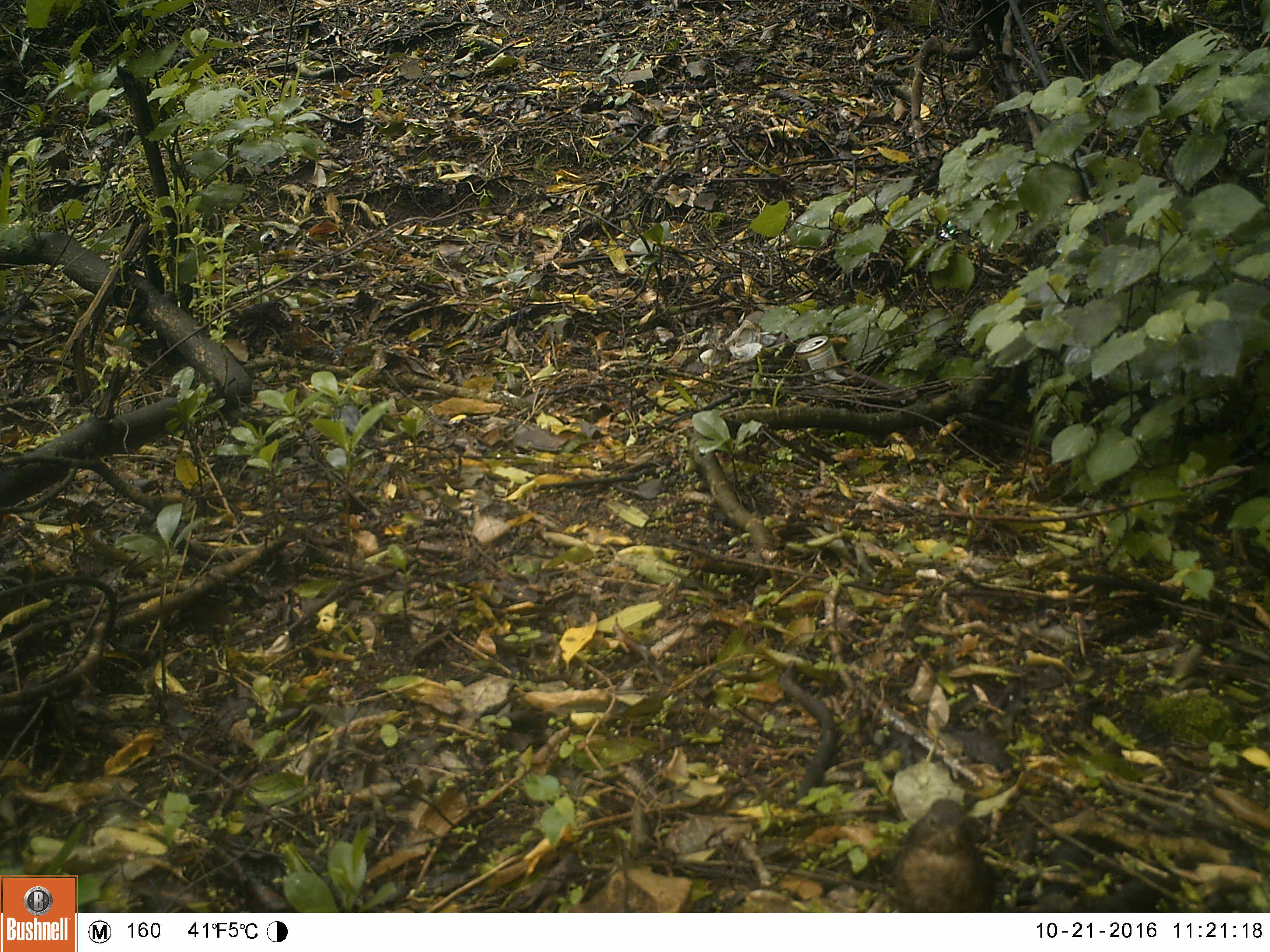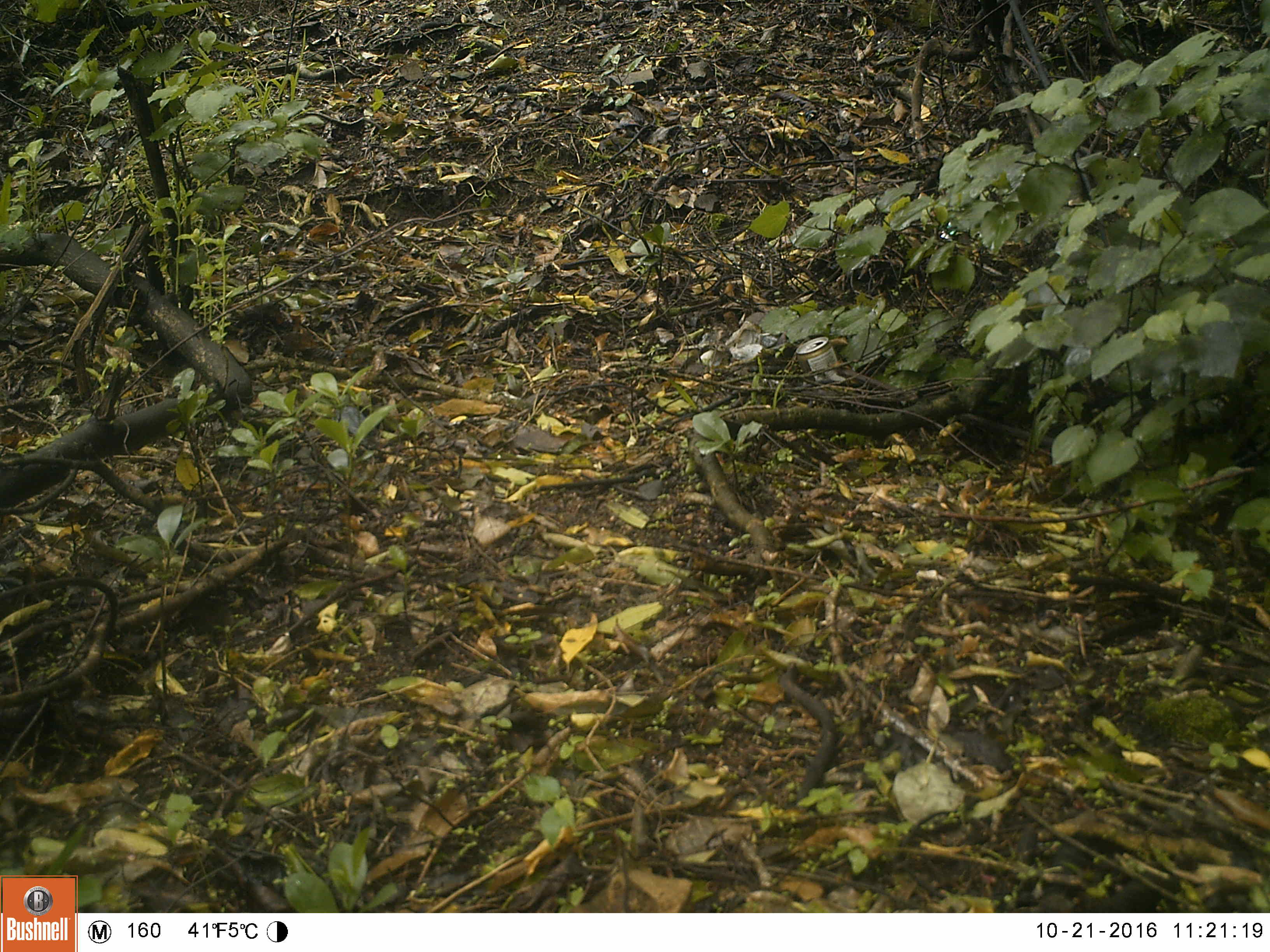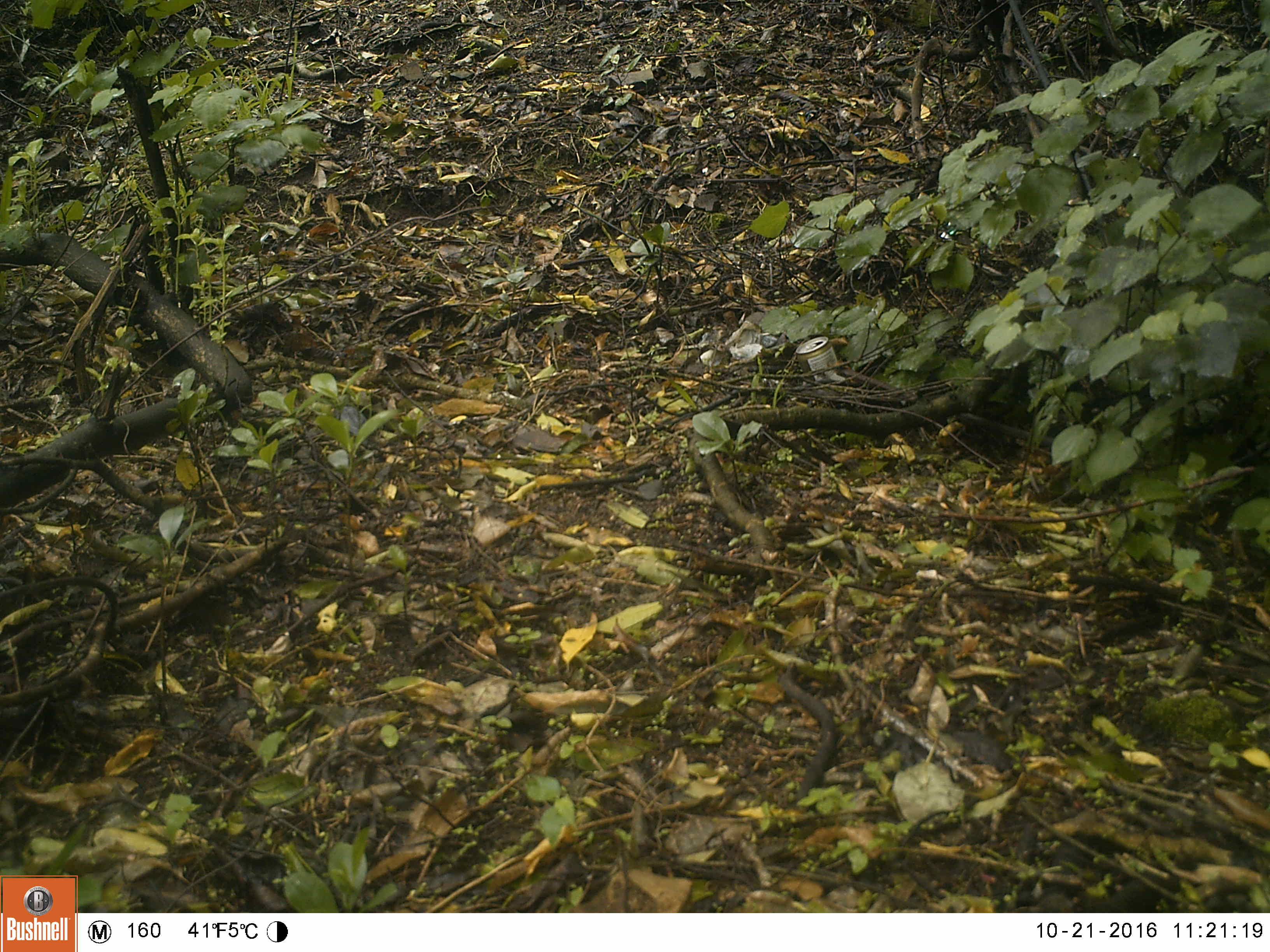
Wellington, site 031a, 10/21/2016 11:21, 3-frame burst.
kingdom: Animalia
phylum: Chordata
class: Aves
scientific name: Aves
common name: bird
Bird (Aves).